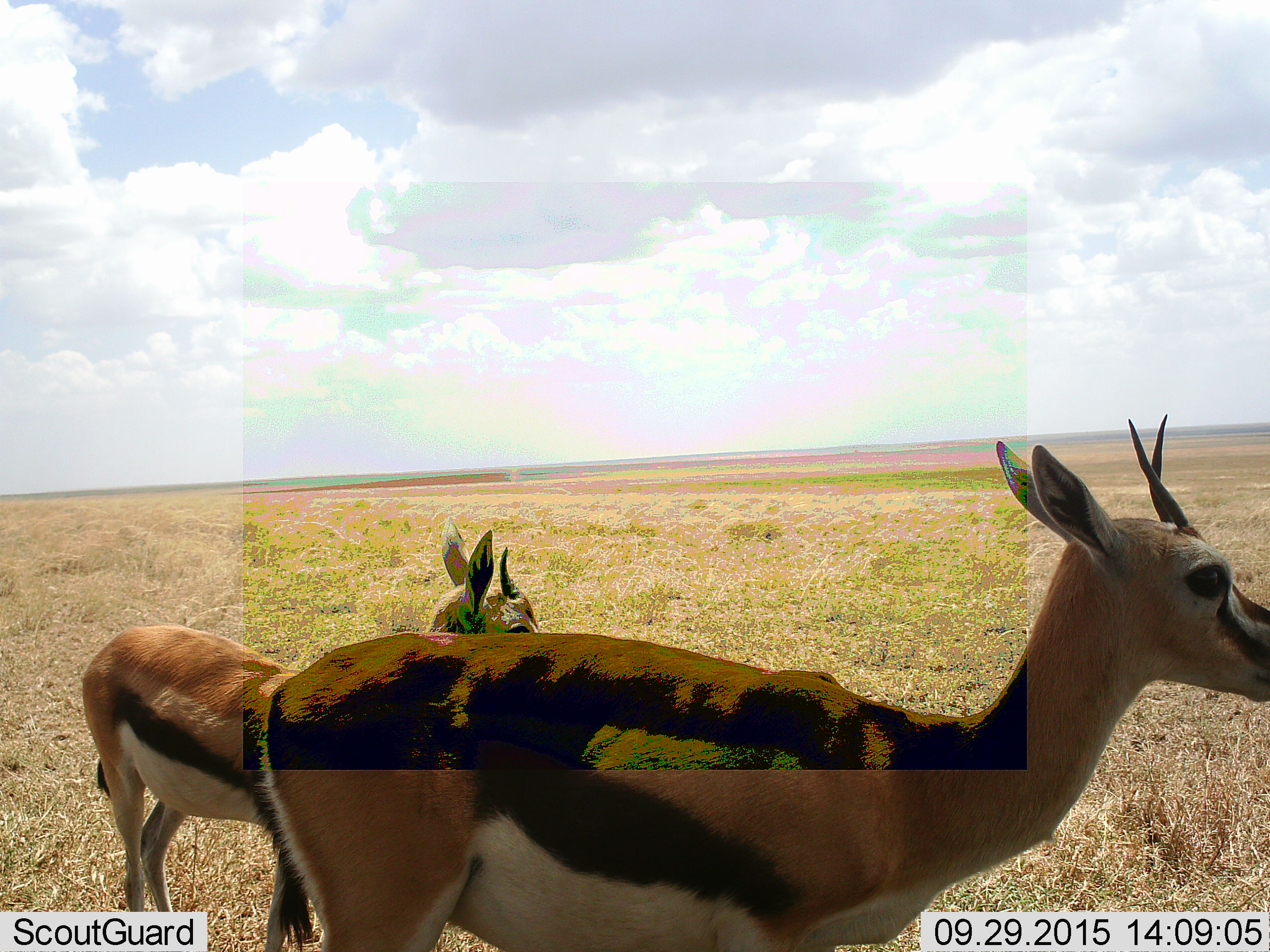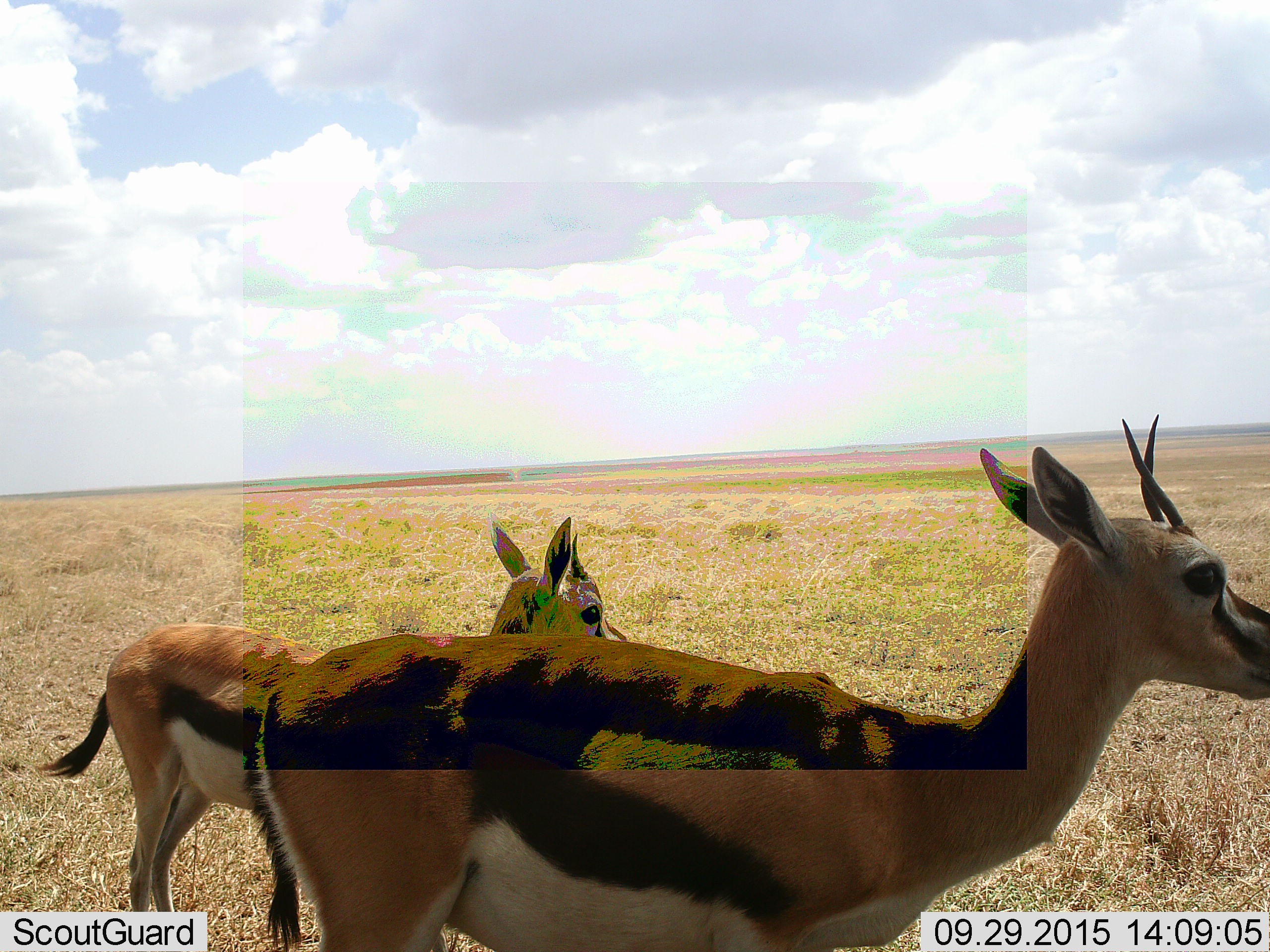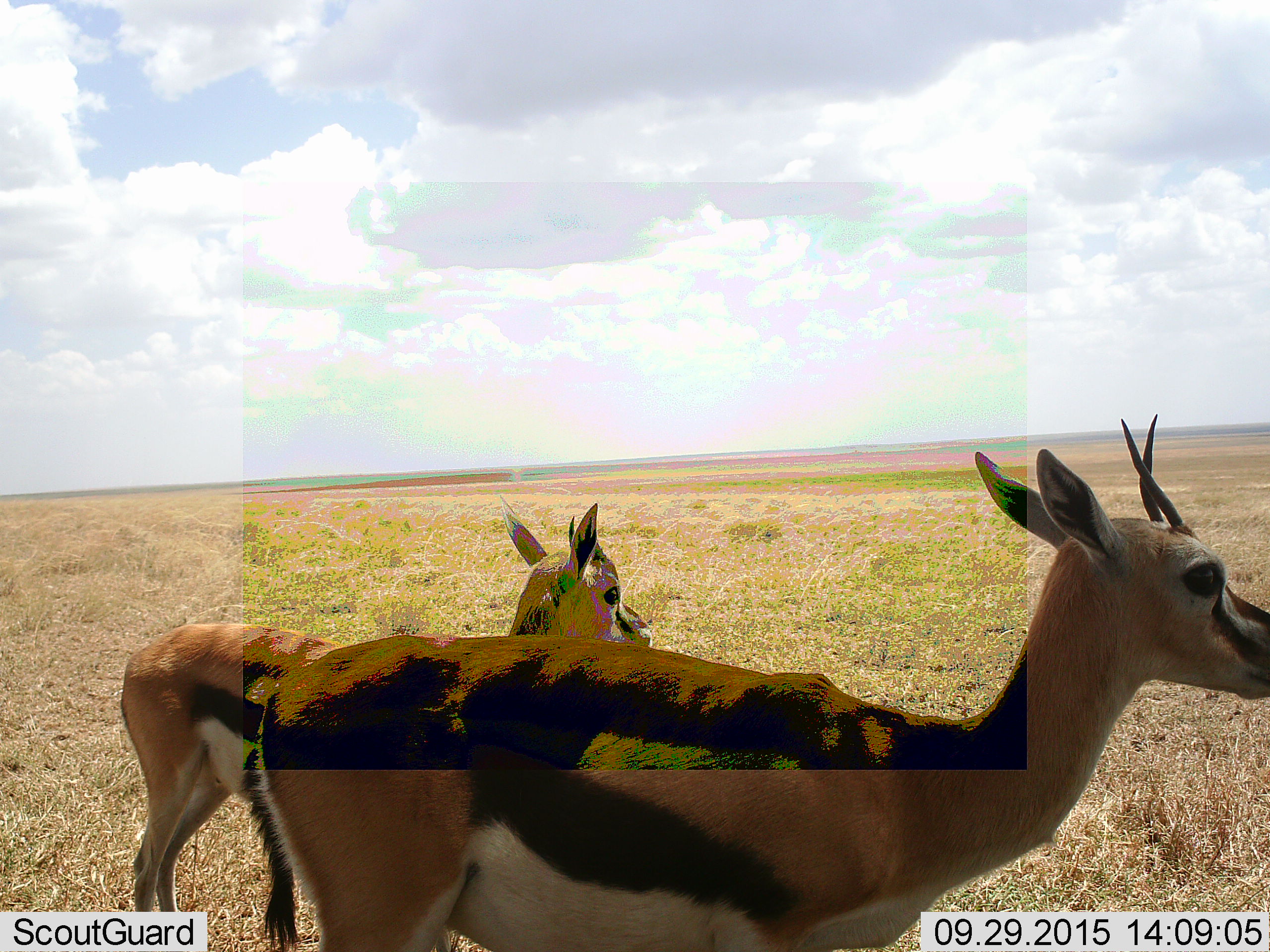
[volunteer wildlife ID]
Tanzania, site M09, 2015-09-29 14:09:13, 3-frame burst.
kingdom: Animalia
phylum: Chordata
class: Mammalia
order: Artiodactyla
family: Bovidae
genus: Eudorcas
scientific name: Eudorcas thomsonii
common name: thomson's gazelle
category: gazellethomsons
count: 2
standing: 89%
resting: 0%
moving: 33%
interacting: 0%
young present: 56%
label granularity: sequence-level